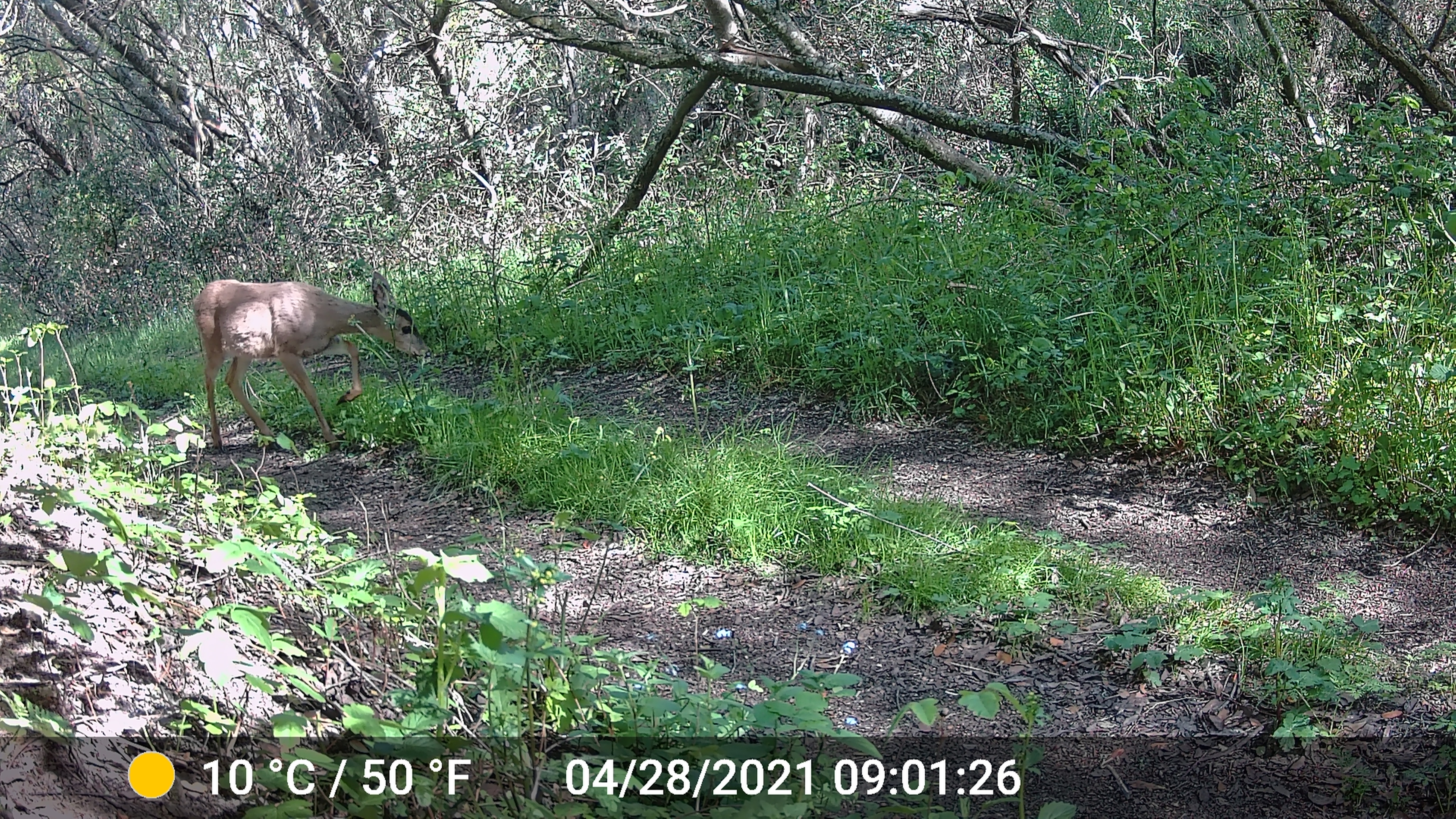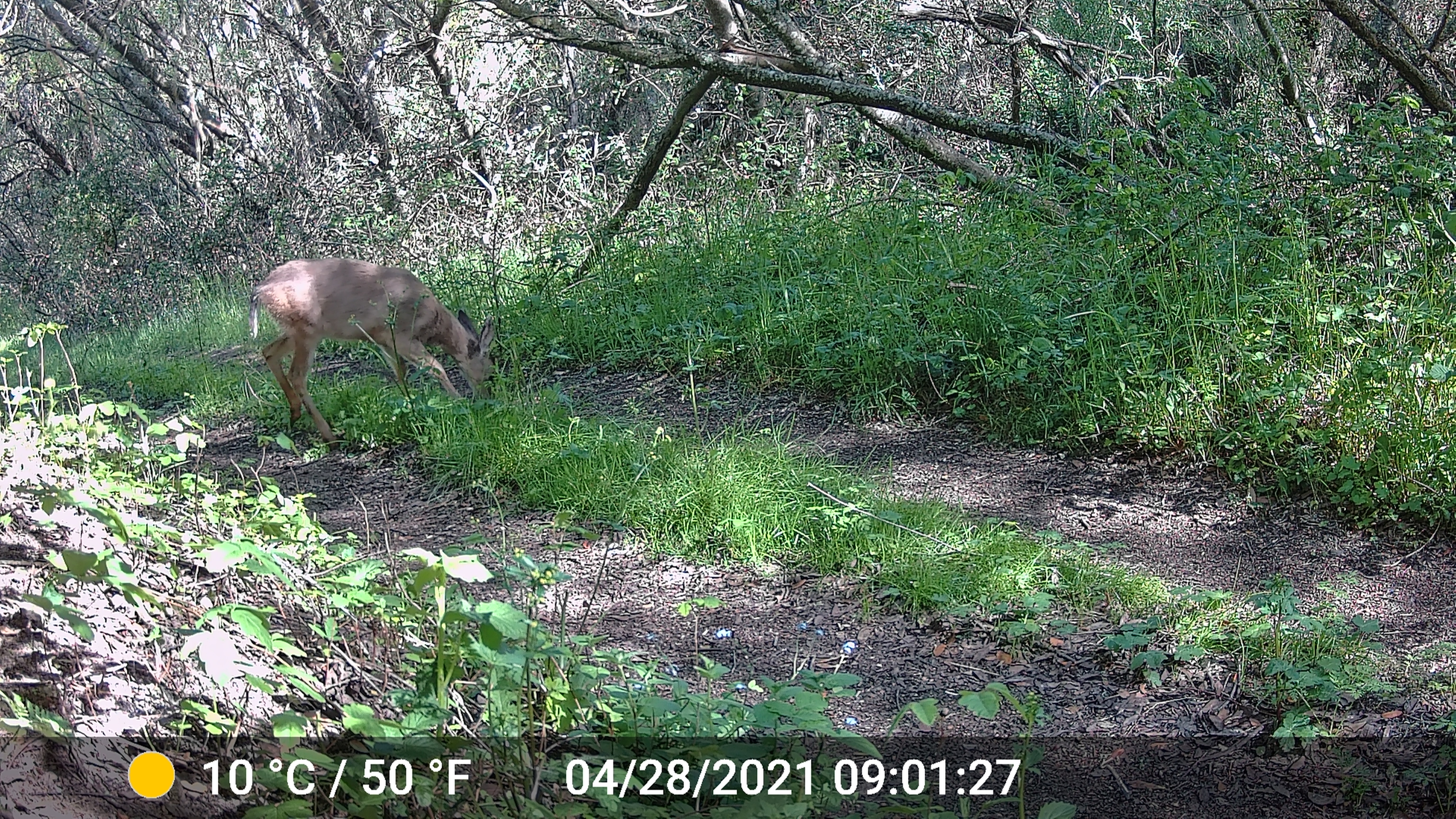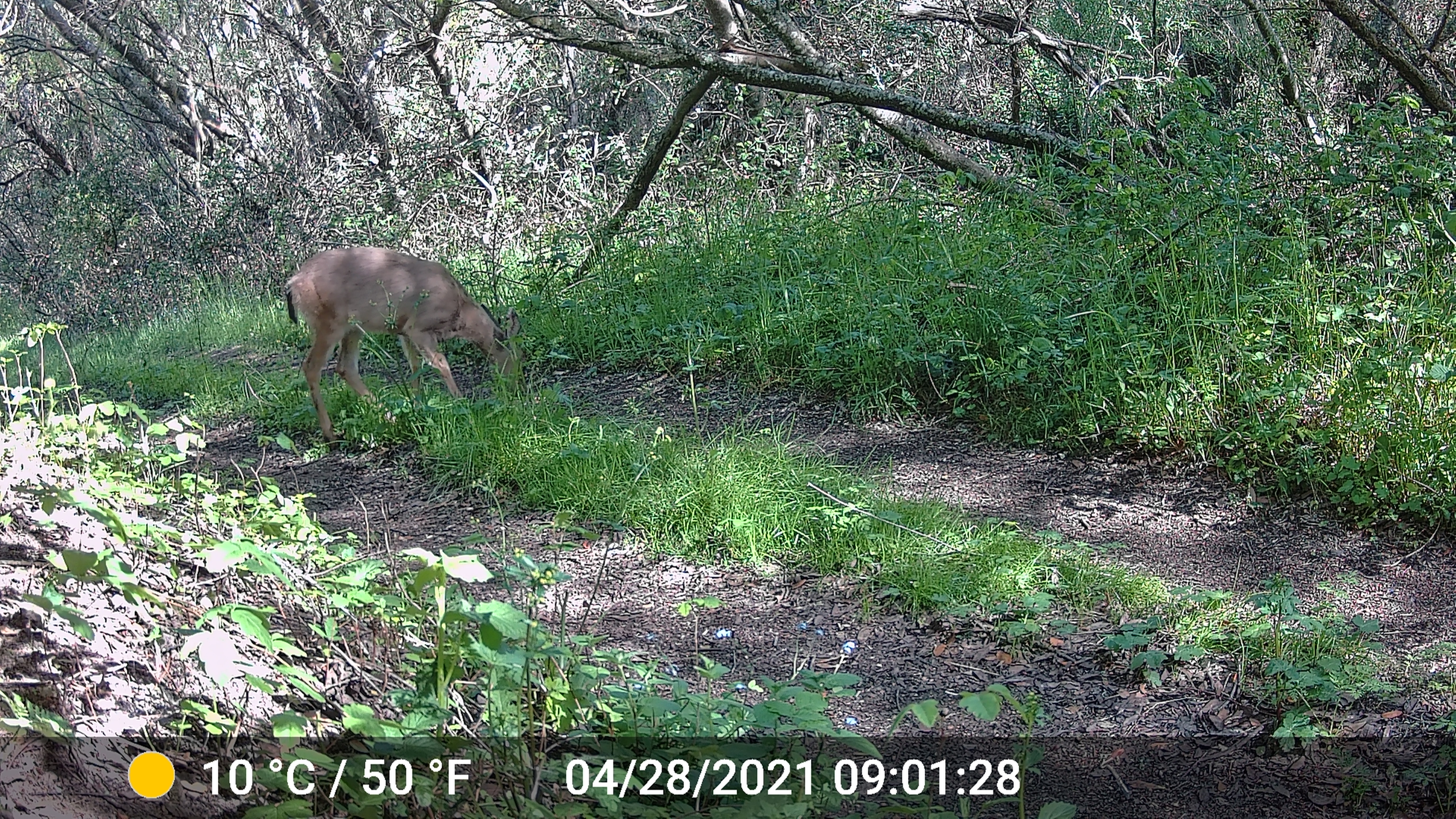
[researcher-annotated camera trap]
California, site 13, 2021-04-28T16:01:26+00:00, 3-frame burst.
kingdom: Animalia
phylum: Chordata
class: Mammalia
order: Artiodactyla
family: Cervidae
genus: Odocoileus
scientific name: Odocoileus hemionus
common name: mule deer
Mule deer (Odocoileus hemionus).